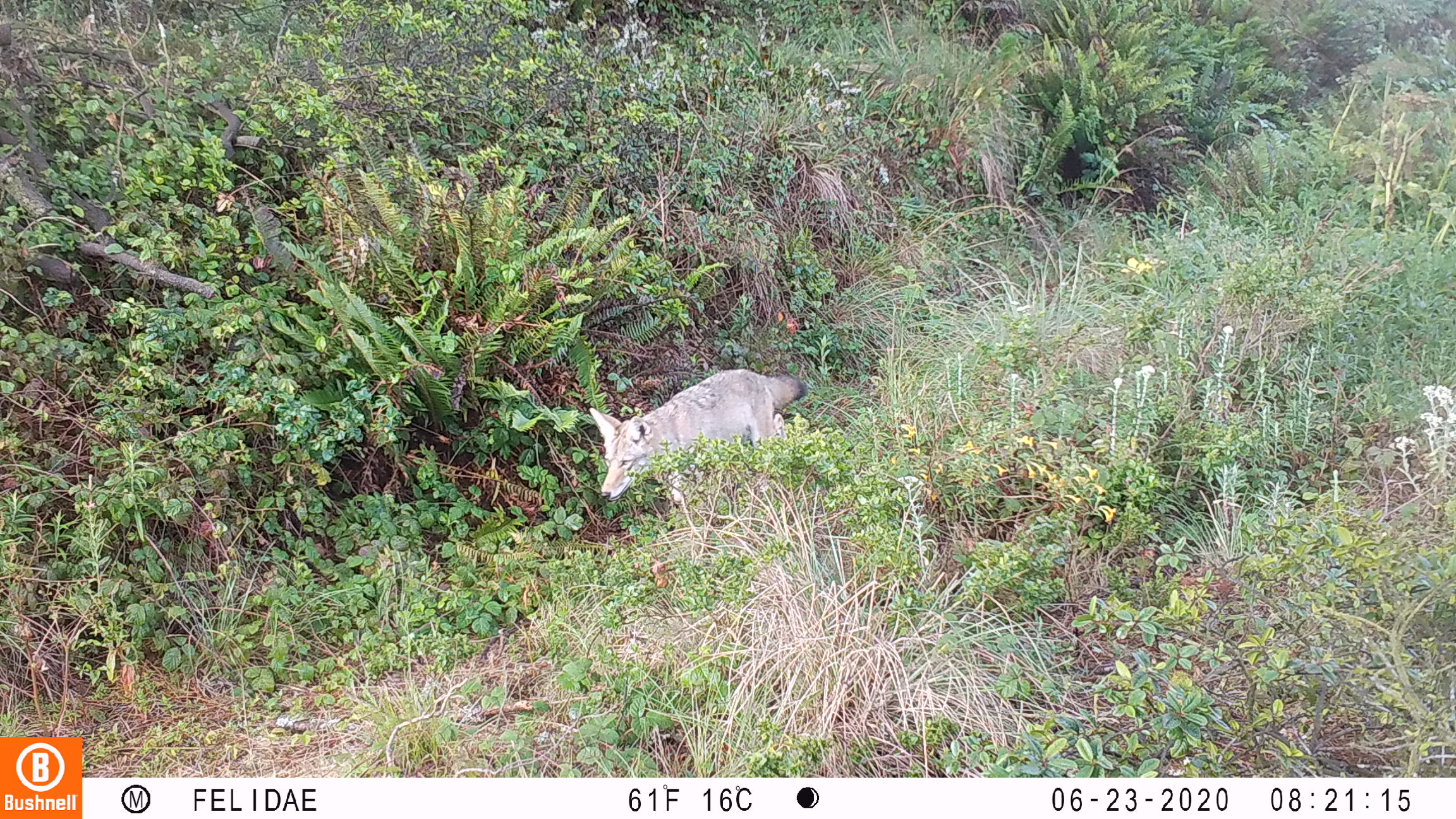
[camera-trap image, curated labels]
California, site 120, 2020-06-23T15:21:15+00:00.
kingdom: Animalia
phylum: Chordata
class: Mammalia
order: Carnivora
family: Canidae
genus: Canis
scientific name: Canis latrans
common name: coyote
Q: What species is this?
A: Coyote (Canis latrans).